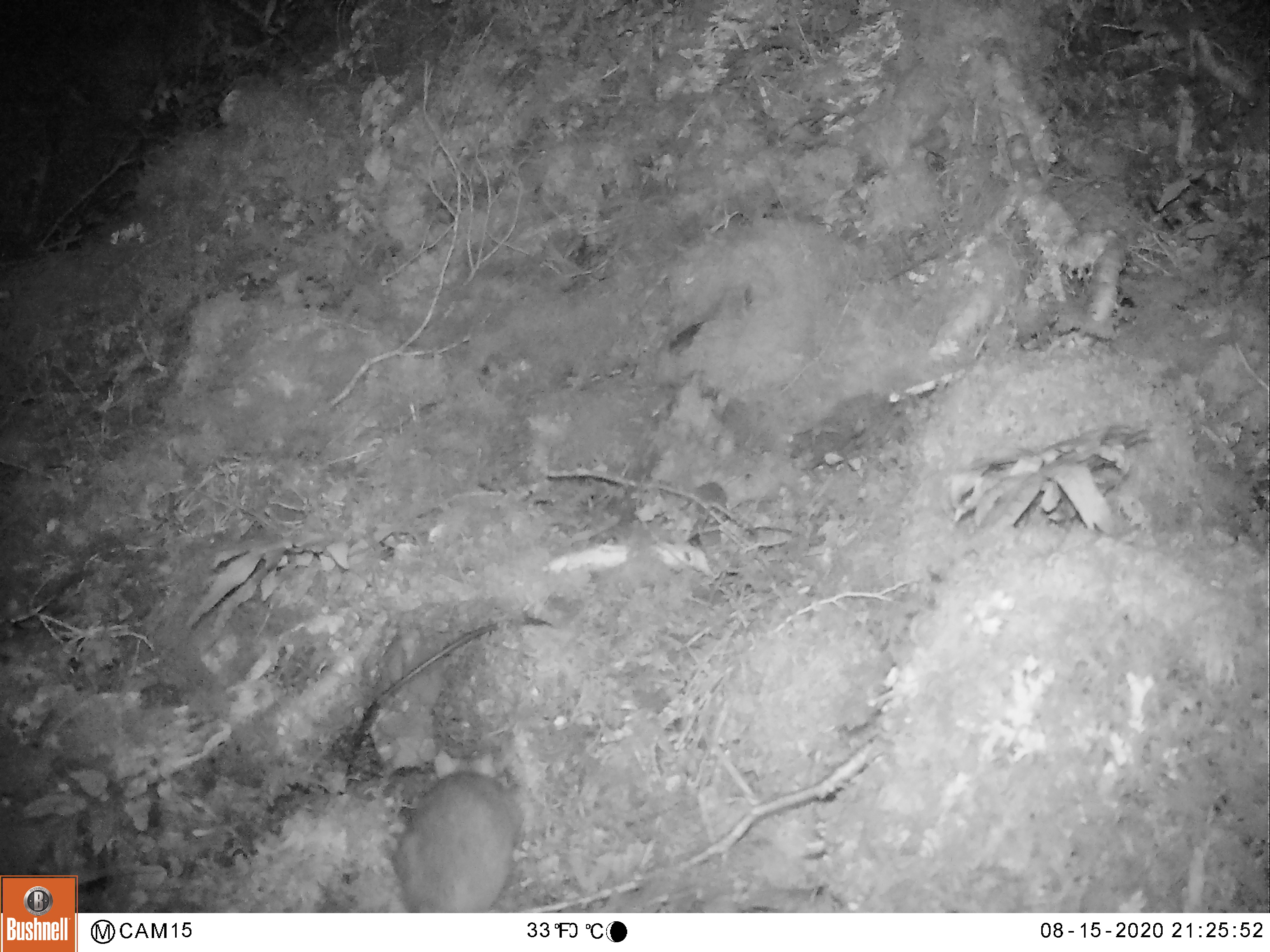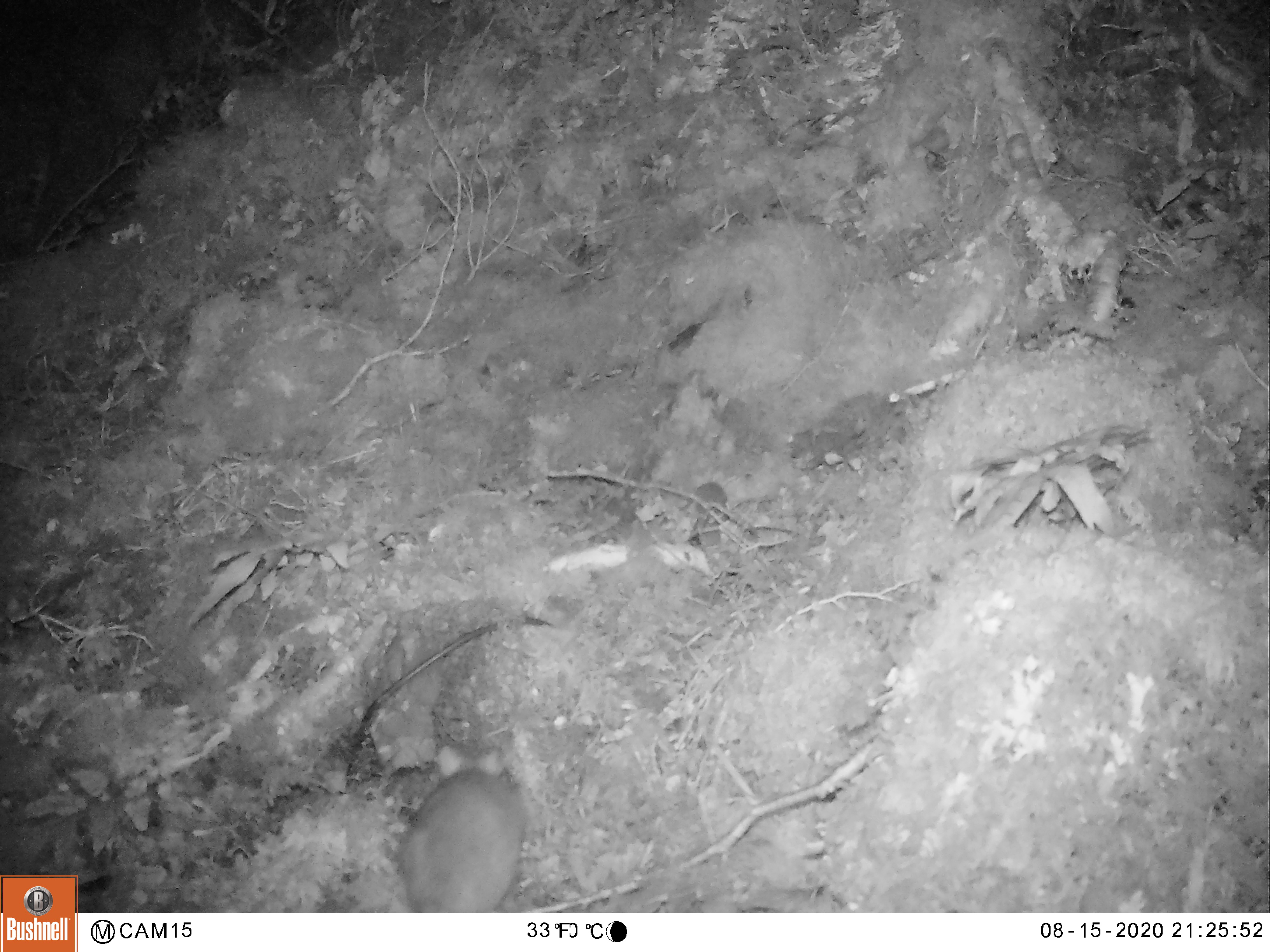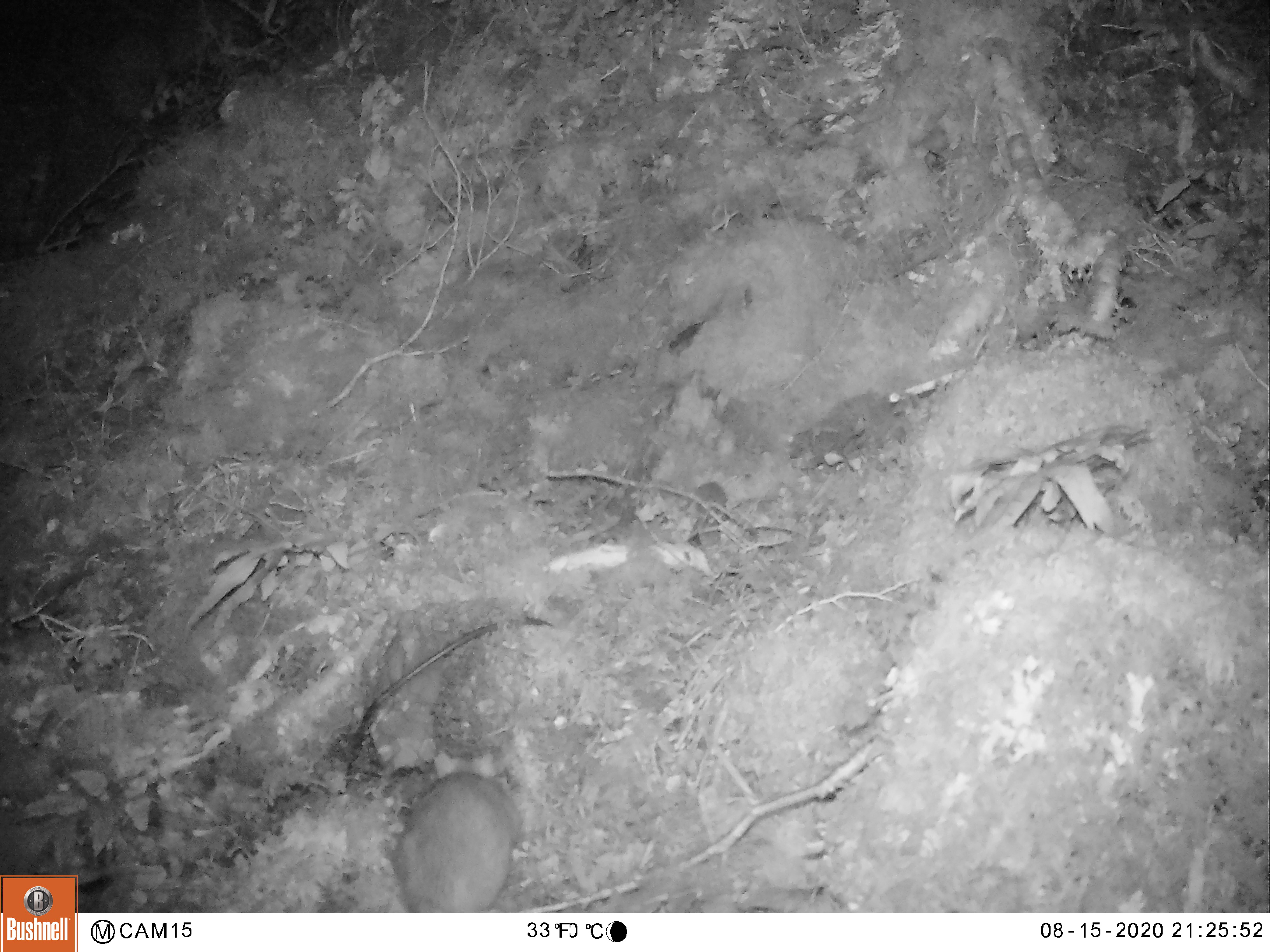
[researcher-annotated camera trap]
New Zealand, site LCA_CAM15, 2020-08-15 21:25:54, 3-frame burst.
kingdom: Animalia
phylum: Chordata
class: Mammalia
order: Rodentia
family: Muridae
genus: Rattus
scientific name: Rattus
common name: rat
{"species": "rat (Rattus)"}